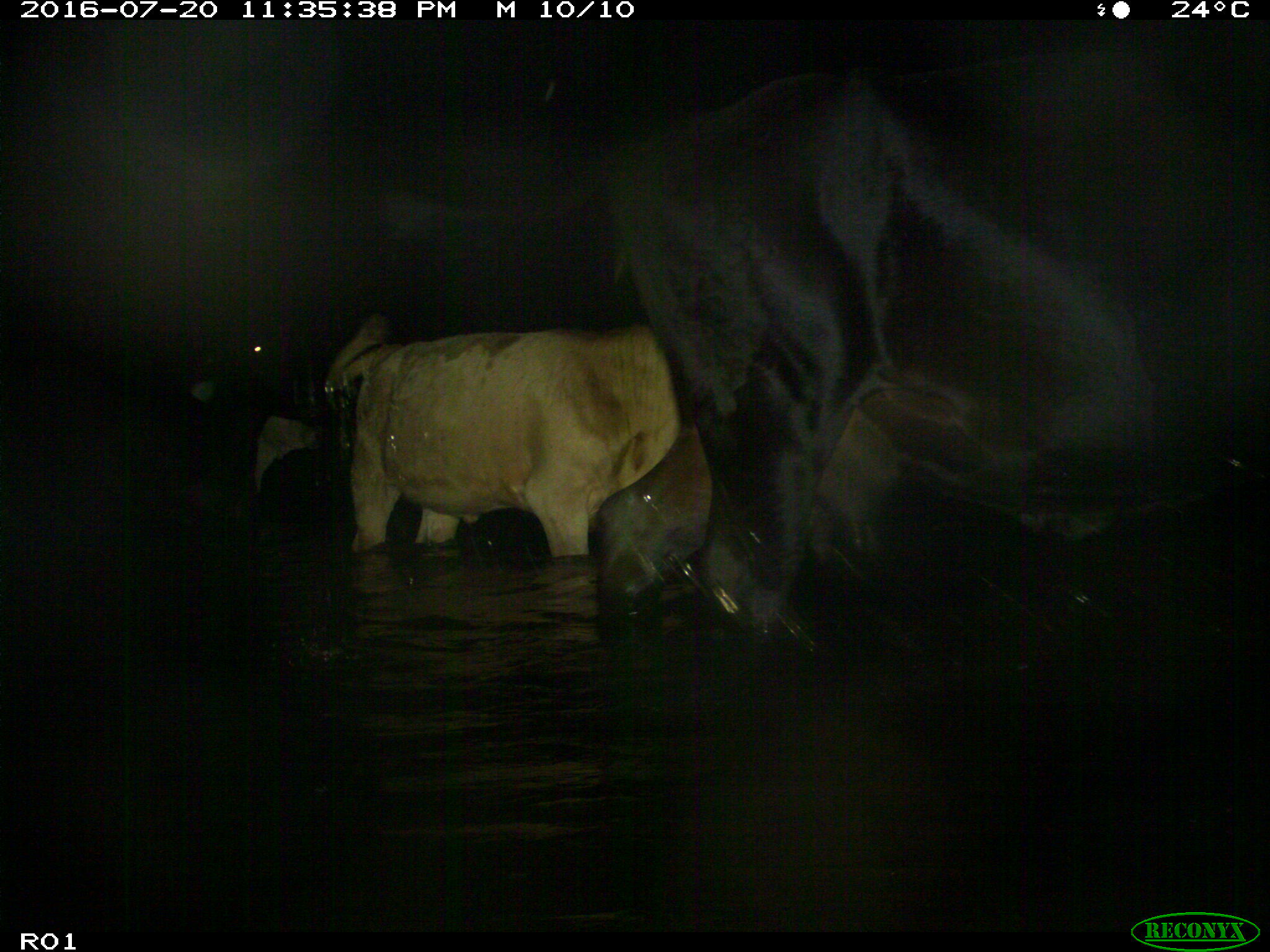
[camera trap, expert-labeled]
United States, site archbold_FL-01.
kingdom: Animalia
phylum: Chordata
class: Mammalia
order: Artiodactyla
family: Bovidae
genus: Bos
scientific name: Bos taurus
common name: domestic cow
Bos taurus (domestic cow).